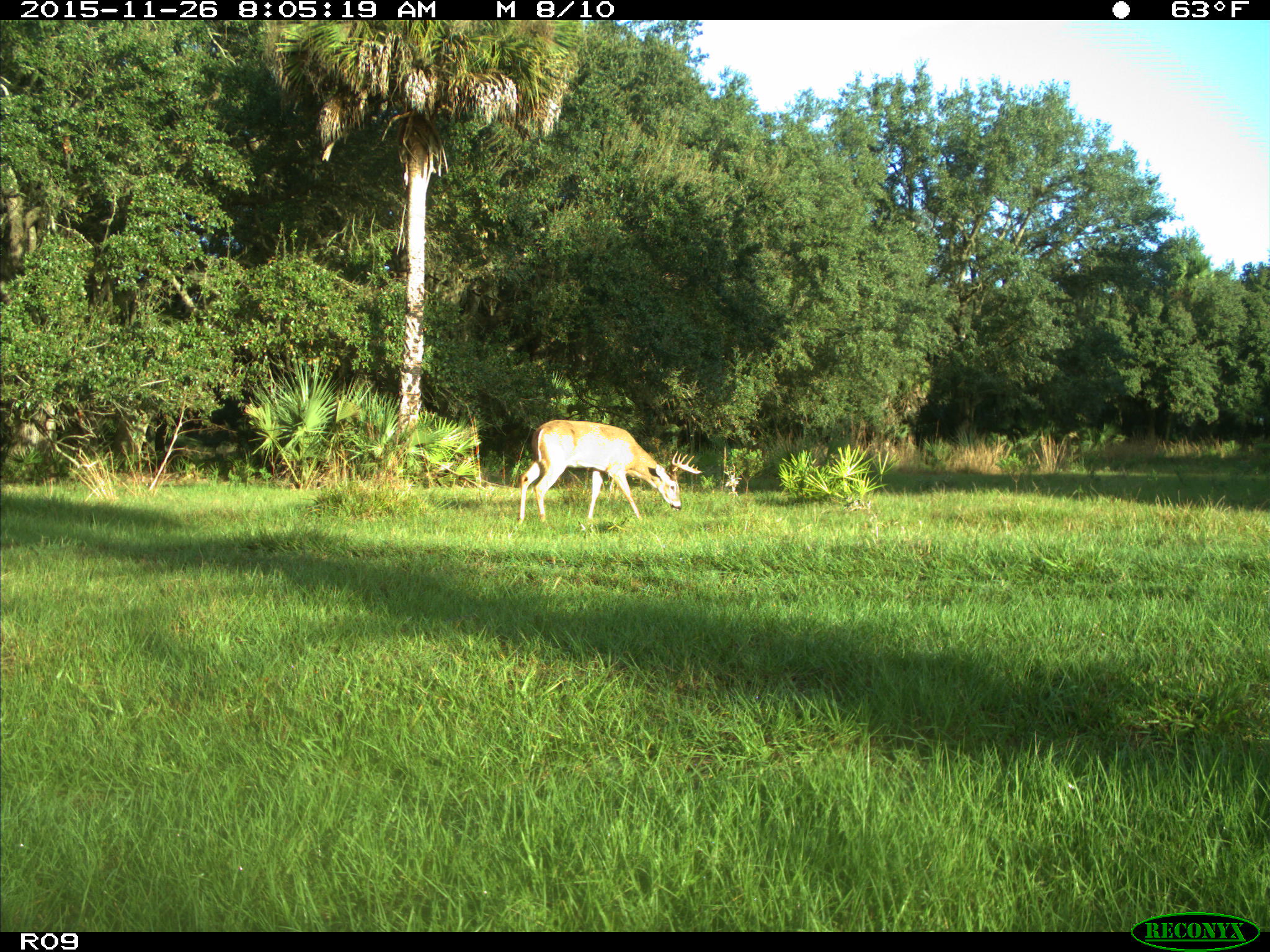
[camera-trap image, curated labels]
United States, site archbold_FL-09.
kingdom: Animalia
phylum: Chordata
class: Mammalia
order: Artiodactyla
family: Cervidae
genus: Odocoileus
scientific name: Odocoileus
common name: deer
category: unidentified deer